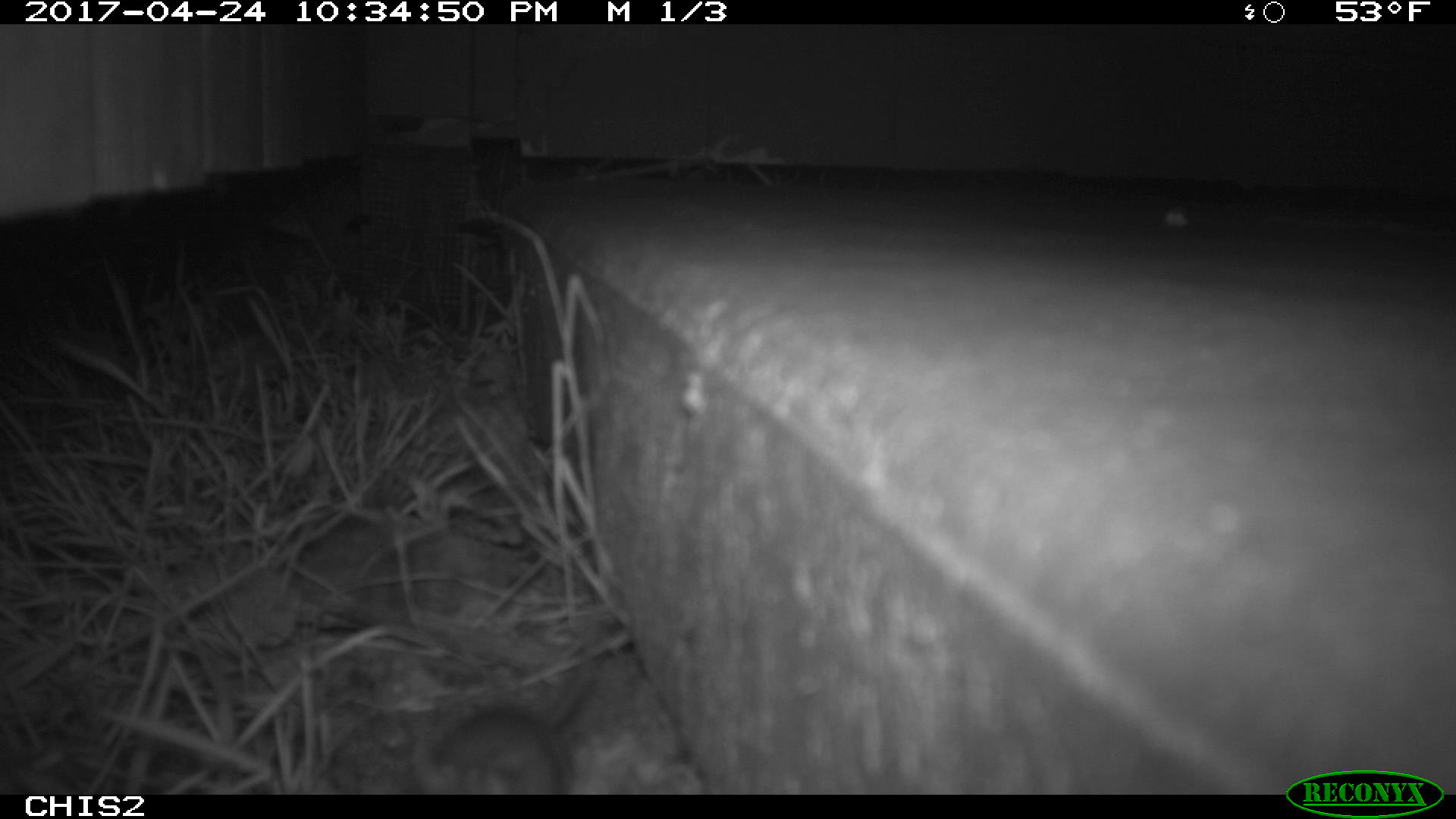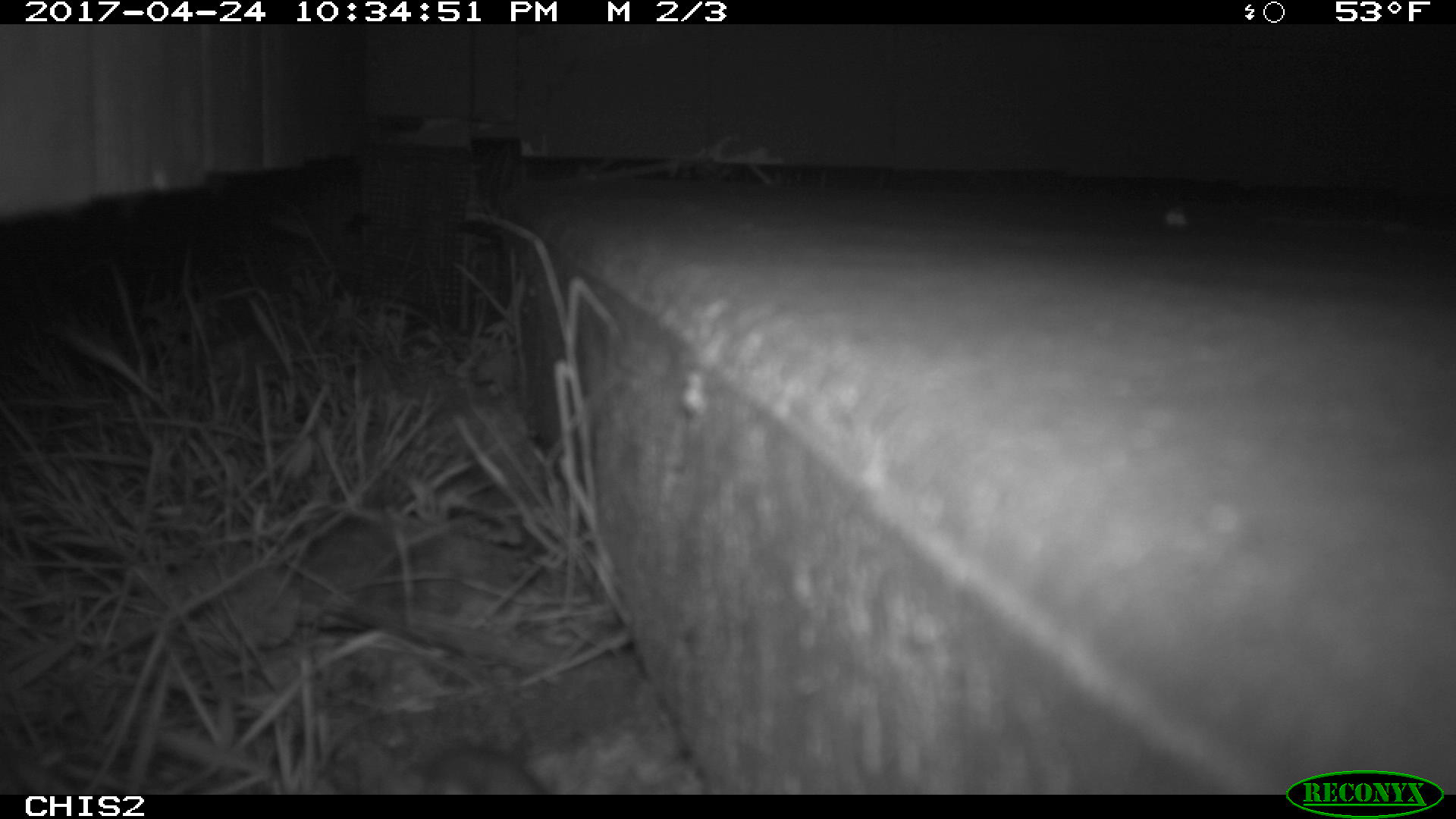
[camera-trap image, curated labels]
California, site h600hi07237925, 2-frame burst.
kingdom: Animalia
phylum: Chordata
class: Mammalia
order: Rodentia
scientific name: Rodentia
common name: rodent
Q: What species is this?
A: Rodent (Rodentia).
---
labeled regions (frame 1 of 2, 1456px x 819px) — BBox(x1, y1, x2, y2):
rodent: BBox(433, 648, 598, 794)